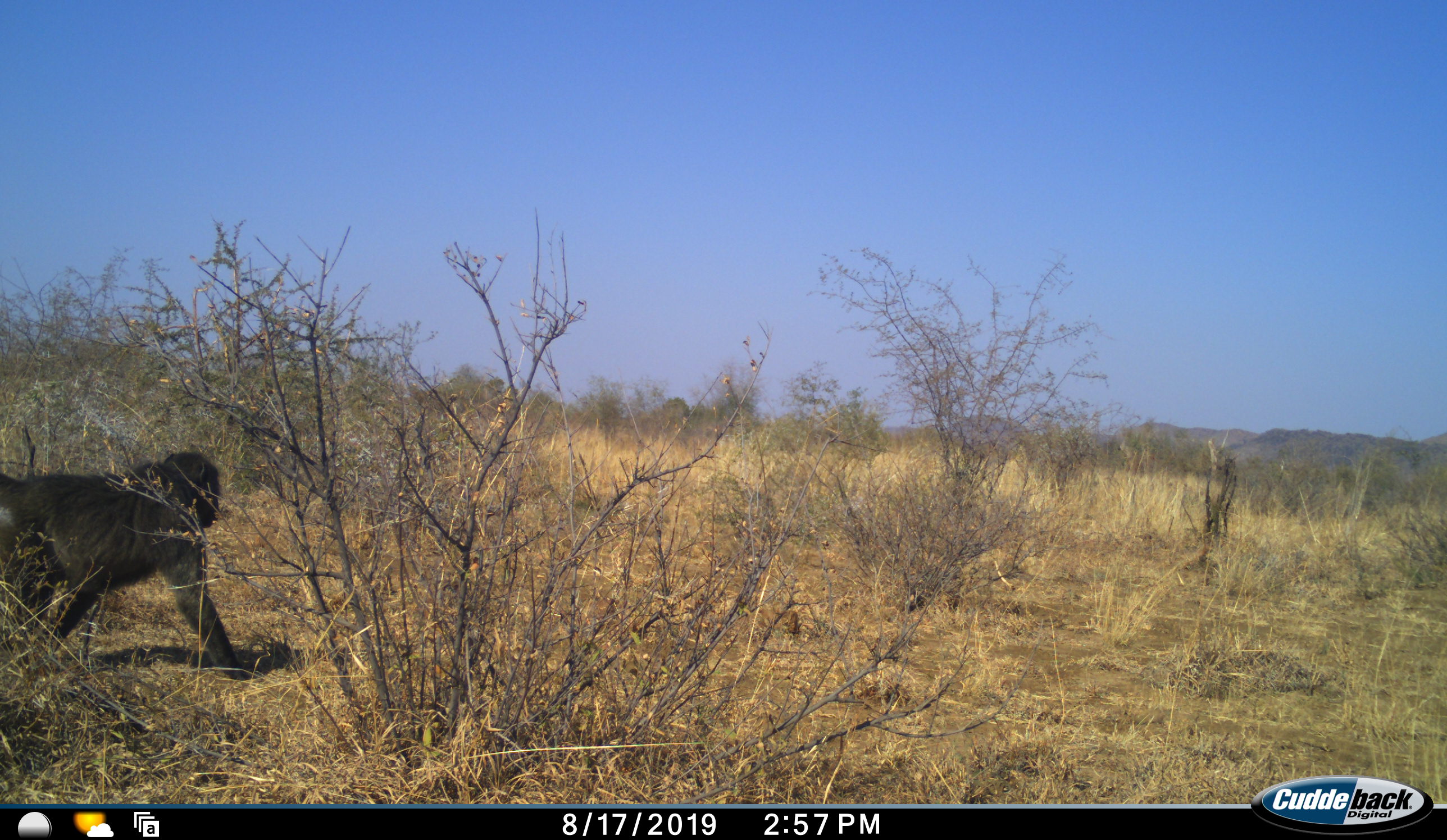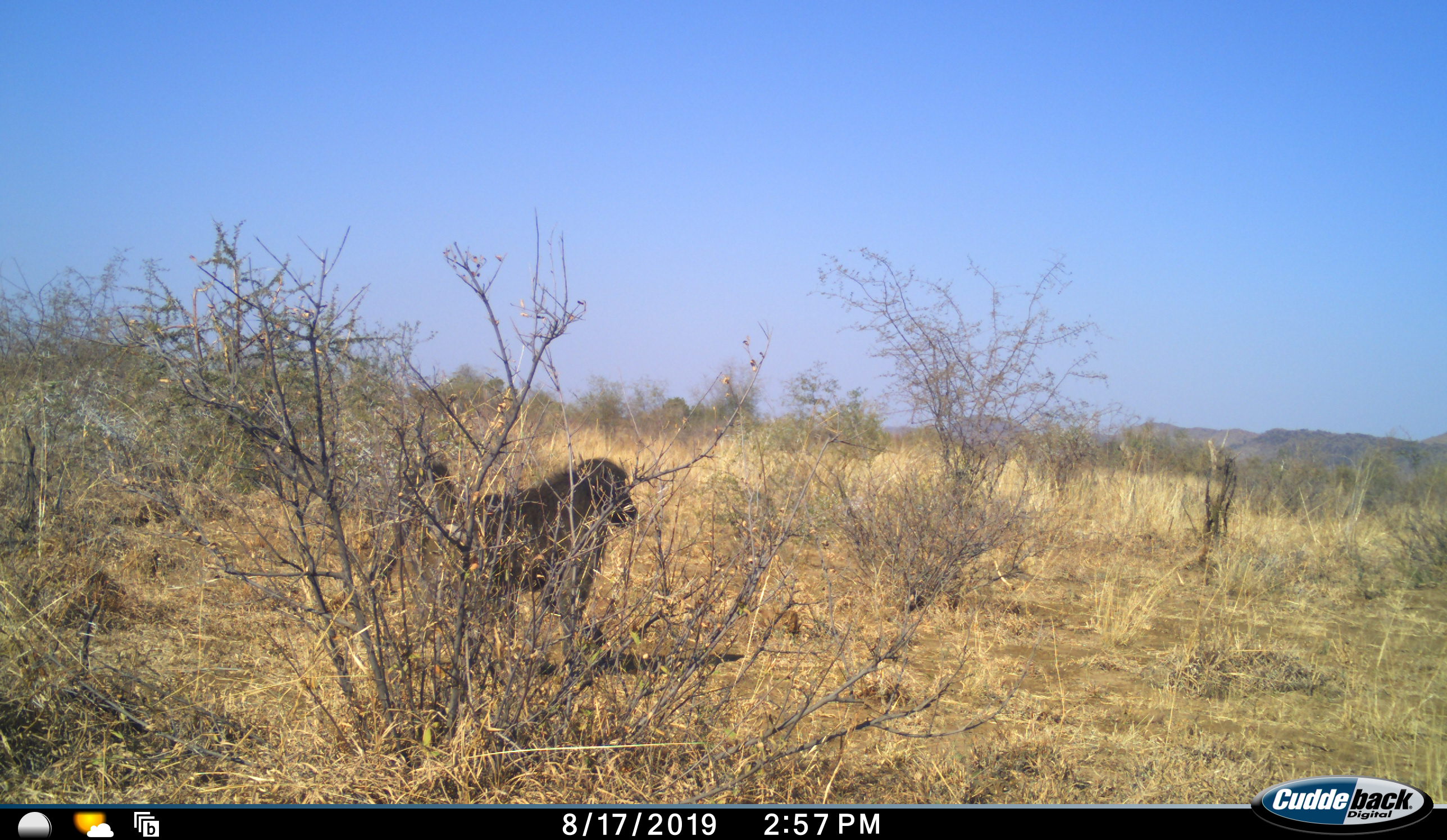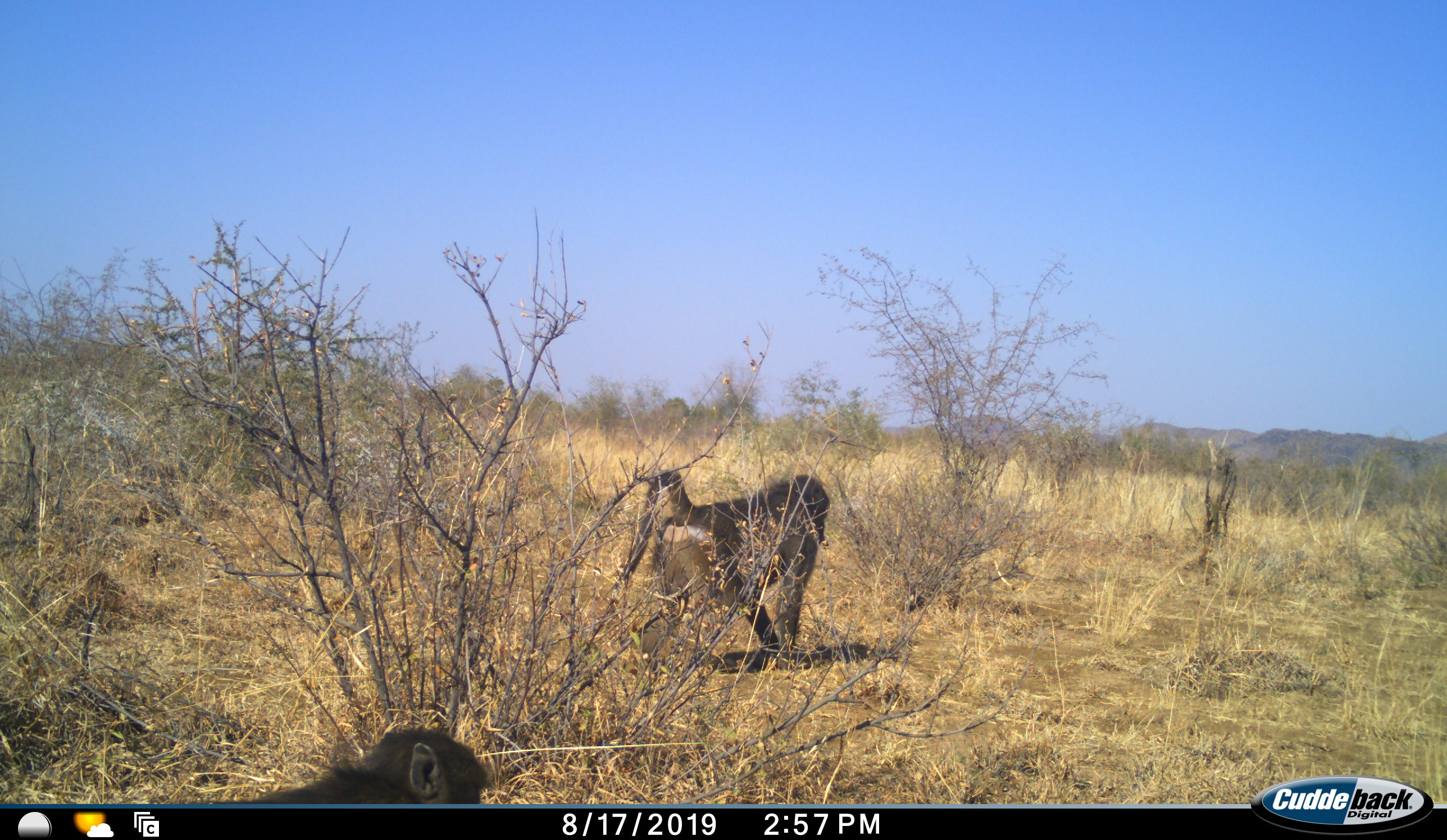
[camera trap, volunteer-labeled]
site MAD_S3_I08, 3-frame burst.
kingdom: Animalia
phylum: Chordata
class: Mammalia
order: Primates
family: Cercopithecidae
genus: Papio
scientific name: Papio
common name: baboon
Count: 2.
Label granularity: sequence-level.